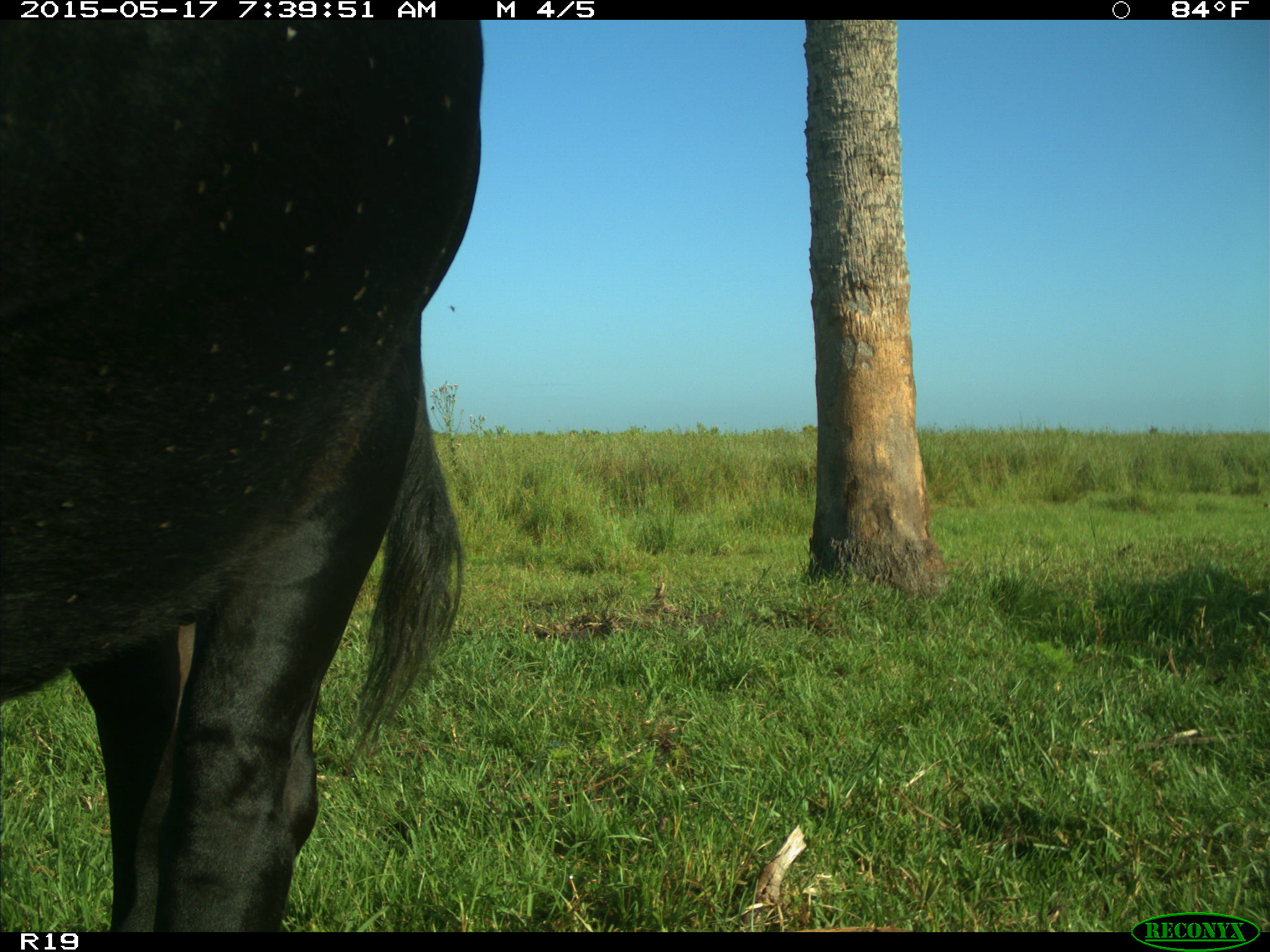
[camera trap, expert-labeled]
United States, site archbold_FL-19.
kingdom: Animalia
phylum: Chordata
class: Mammalia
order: Artiodactyla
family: Bovidae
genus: Bos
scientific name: Bos taurus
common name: domestic cow